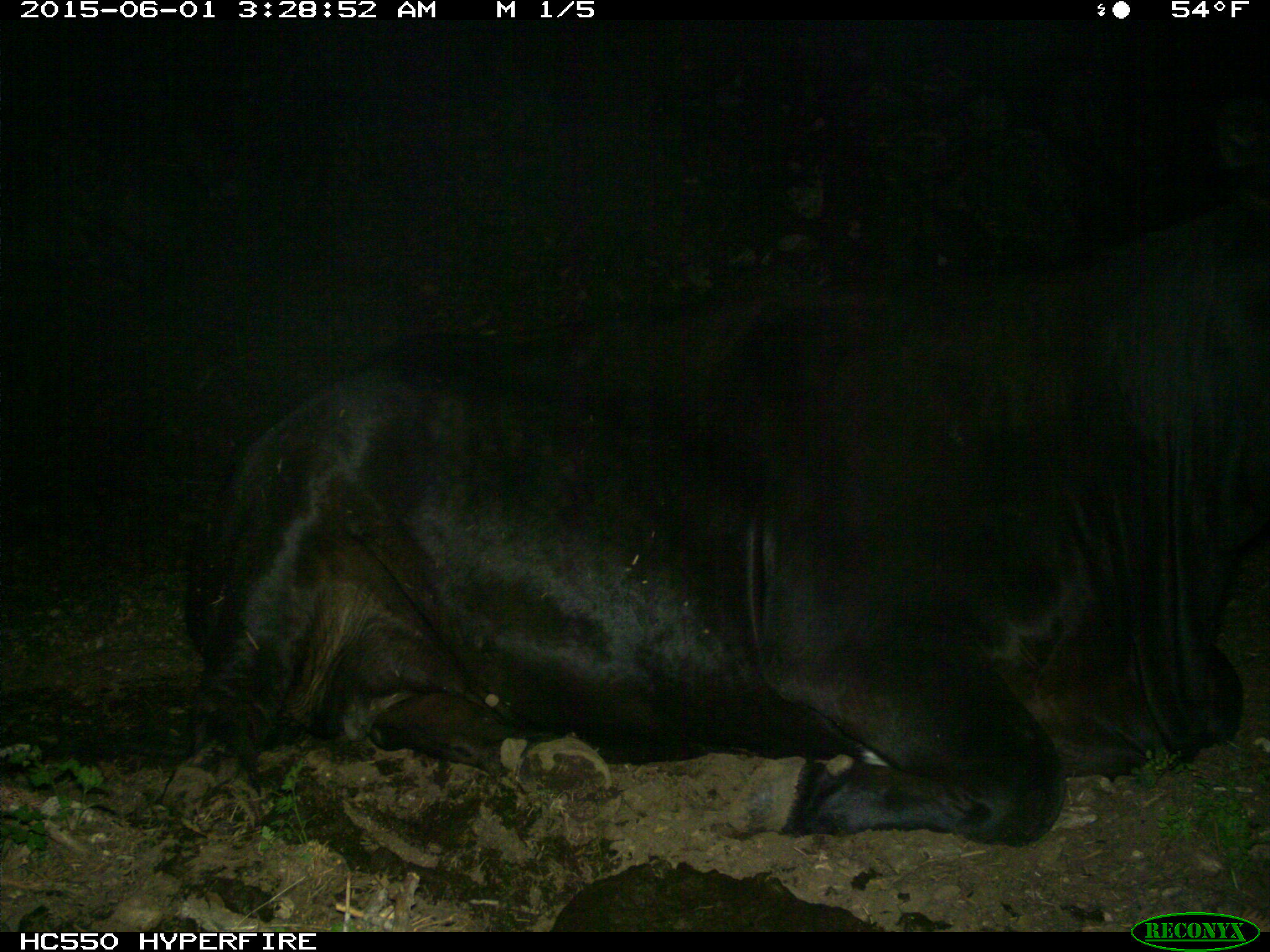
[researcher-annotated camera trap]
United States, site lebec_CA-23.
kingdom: Animalia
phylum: Chordata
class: Mammalia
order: Artiodactyla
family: Bovidae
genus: Bos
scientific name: Bos taurus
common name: domestic cow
Bos taurus (domestic cow).